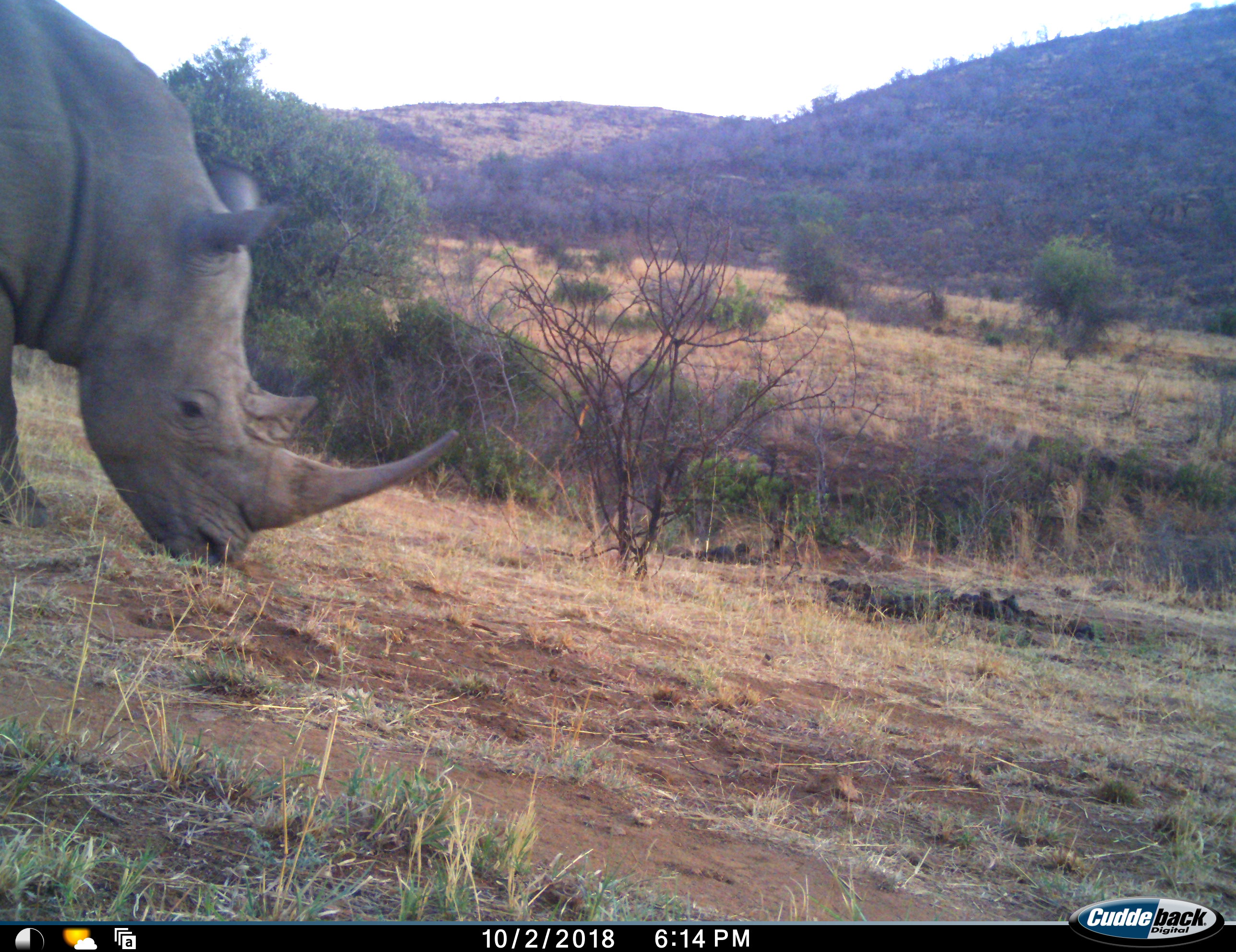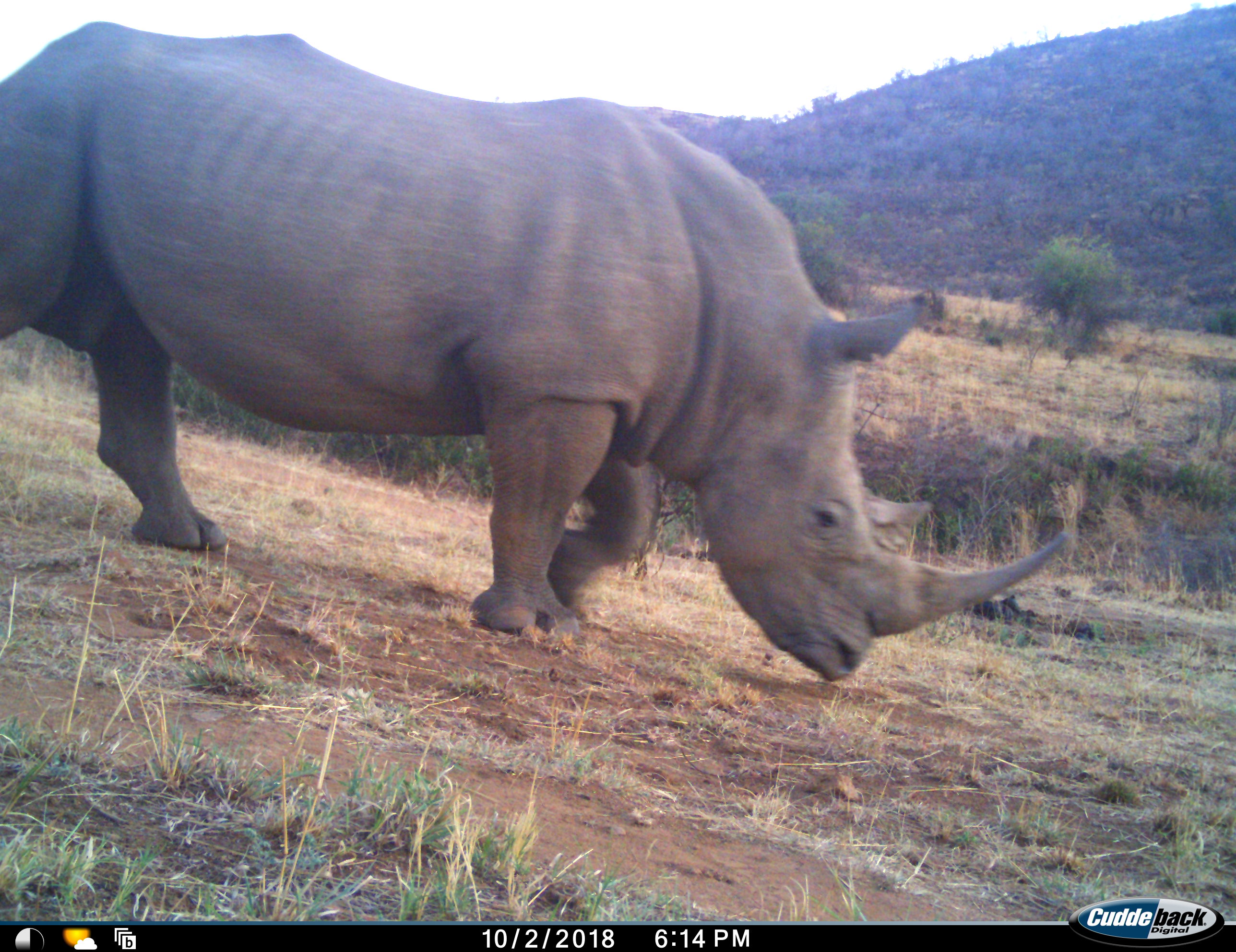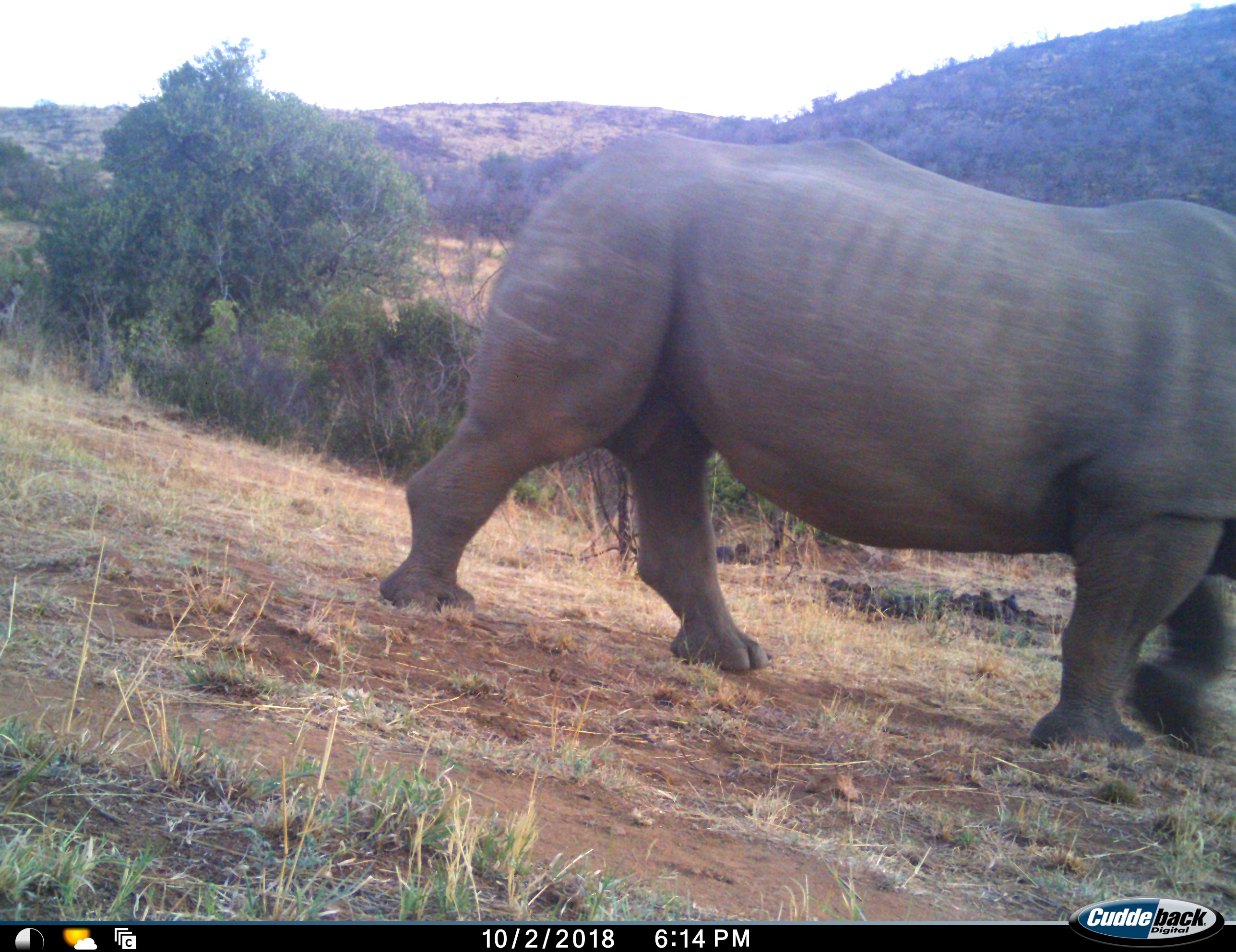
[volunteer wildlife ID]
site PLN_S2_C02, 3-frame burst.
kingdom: Animalia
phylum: Chordata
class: Mammalia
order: Perissodactyla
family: Rhinocerotidae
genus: Ceratotherium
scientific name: Ceratotherium simum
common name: white rhinoceros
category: rhinoceroswhite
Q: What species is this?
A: Rhinoceroswhite (white rhinoceros) (Ceratotherium simum).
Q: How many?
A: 1.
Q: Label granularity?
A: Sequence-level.